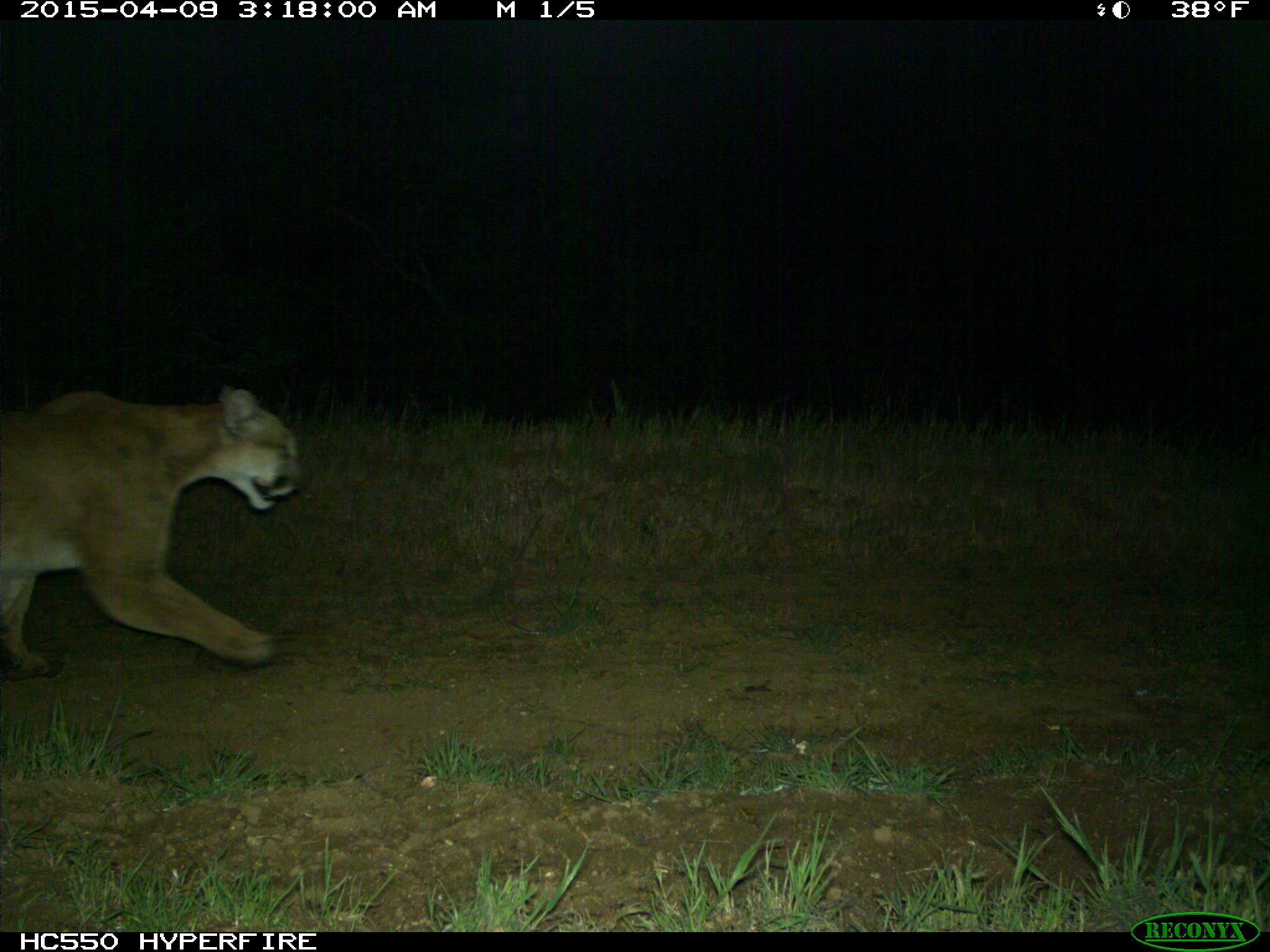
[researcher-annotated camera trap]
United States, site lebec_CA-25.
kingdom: Animalia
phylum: Chordata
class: Mammalia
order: Carnivora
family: Felidae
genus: Puma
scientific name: Puma concolor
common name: mountain lion